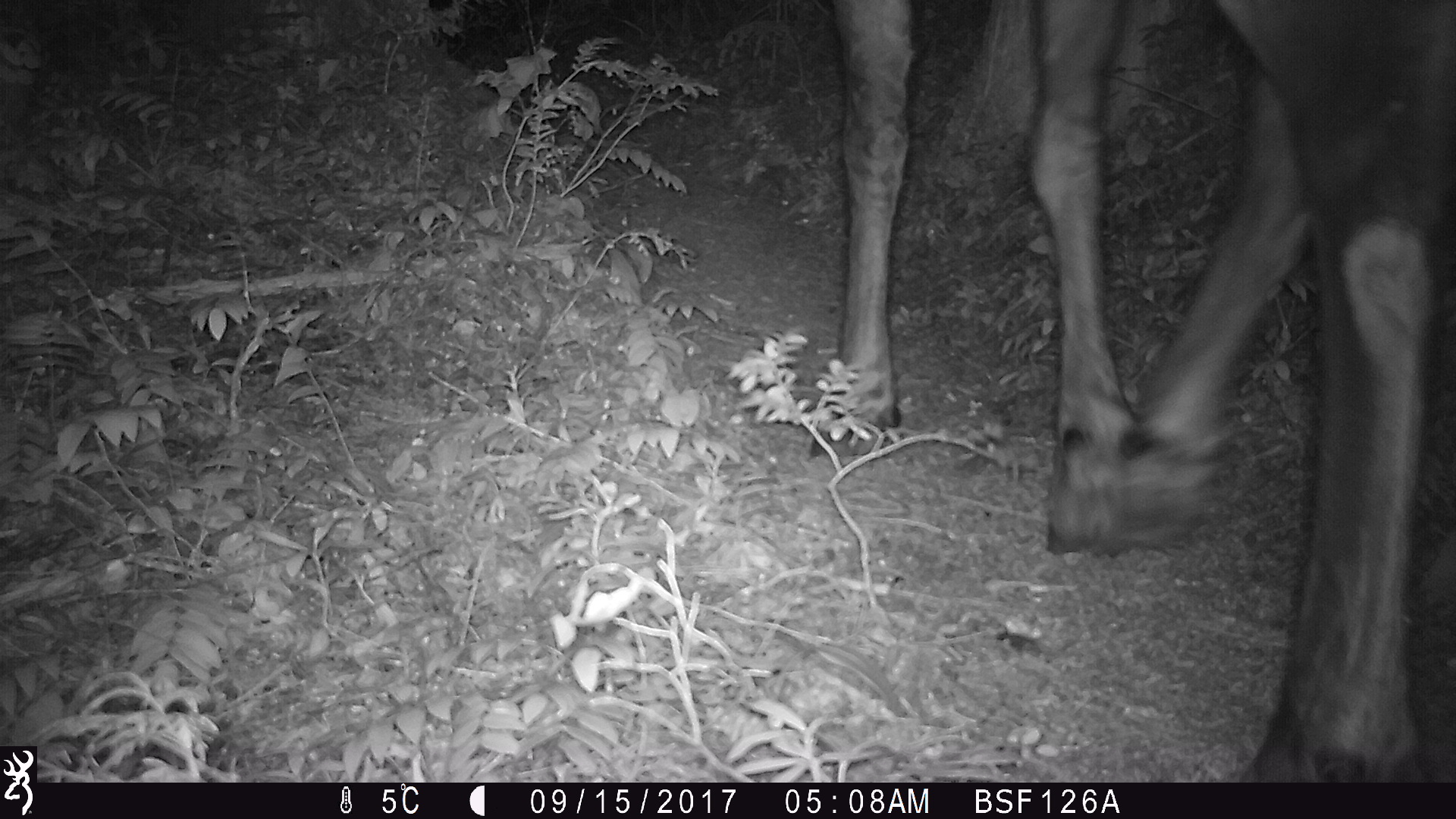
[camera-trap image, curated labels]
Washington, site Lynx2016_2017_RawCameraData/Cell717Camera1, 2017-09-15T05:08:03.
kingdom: Animalia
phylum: Chordata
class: Mammalia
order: Artiodactyla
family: Cervidae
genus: Alces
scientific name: Alces alces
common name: moose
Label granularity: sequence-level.